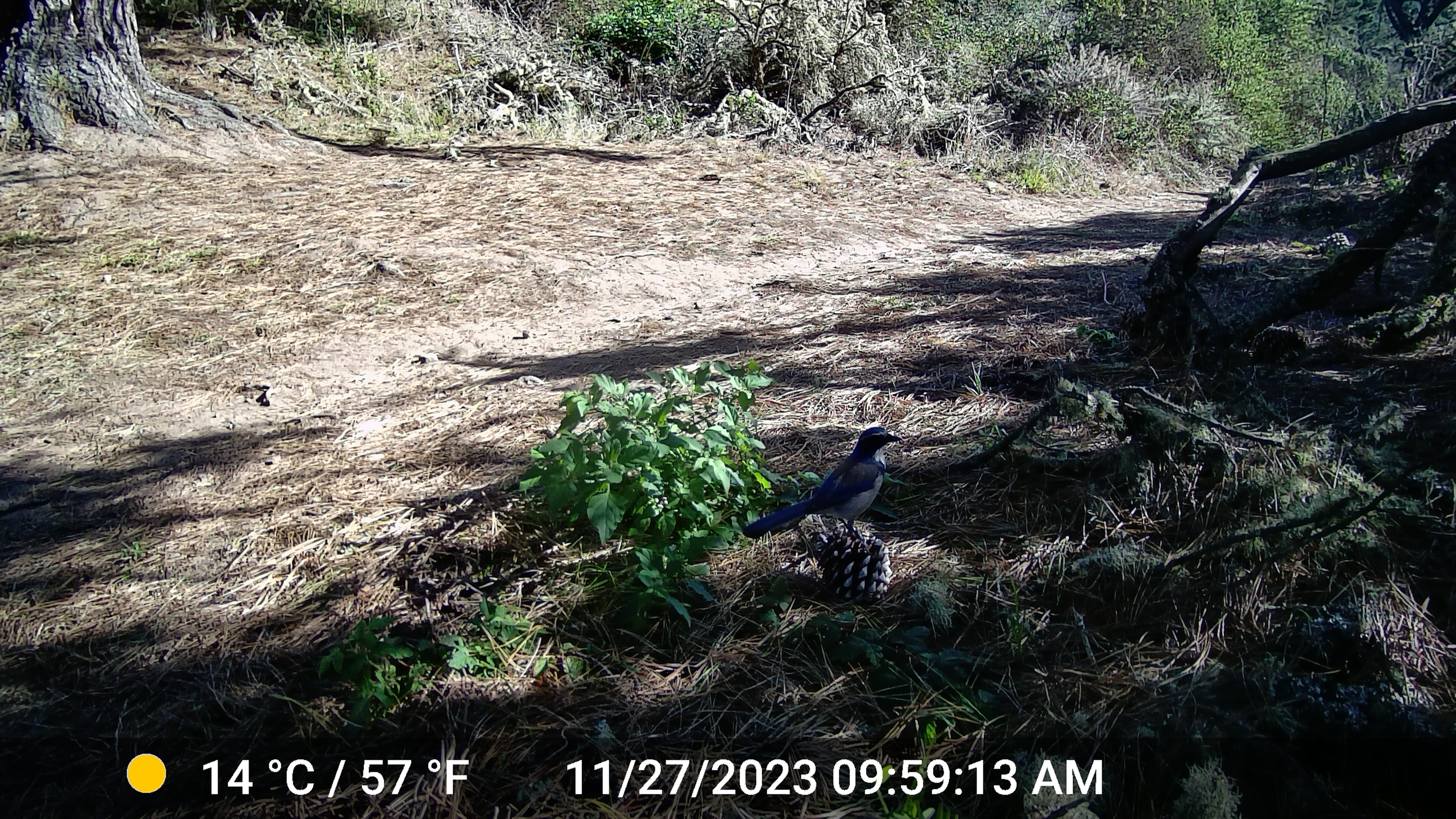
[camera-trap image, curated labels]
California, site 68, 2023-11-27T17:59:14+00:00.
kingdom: Animalia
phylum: Chordata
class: Aves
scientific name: Aves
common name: bird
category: unknown bird